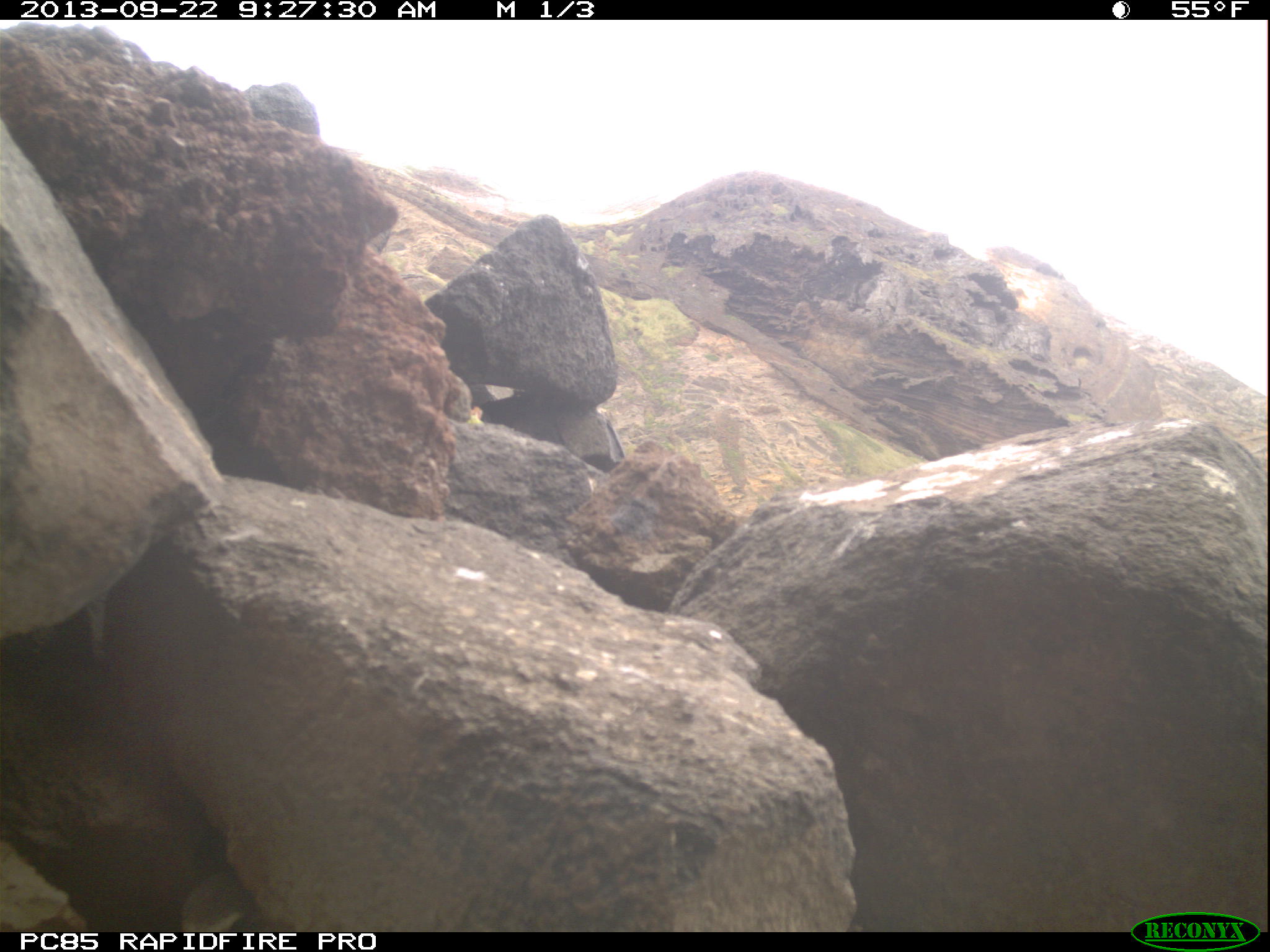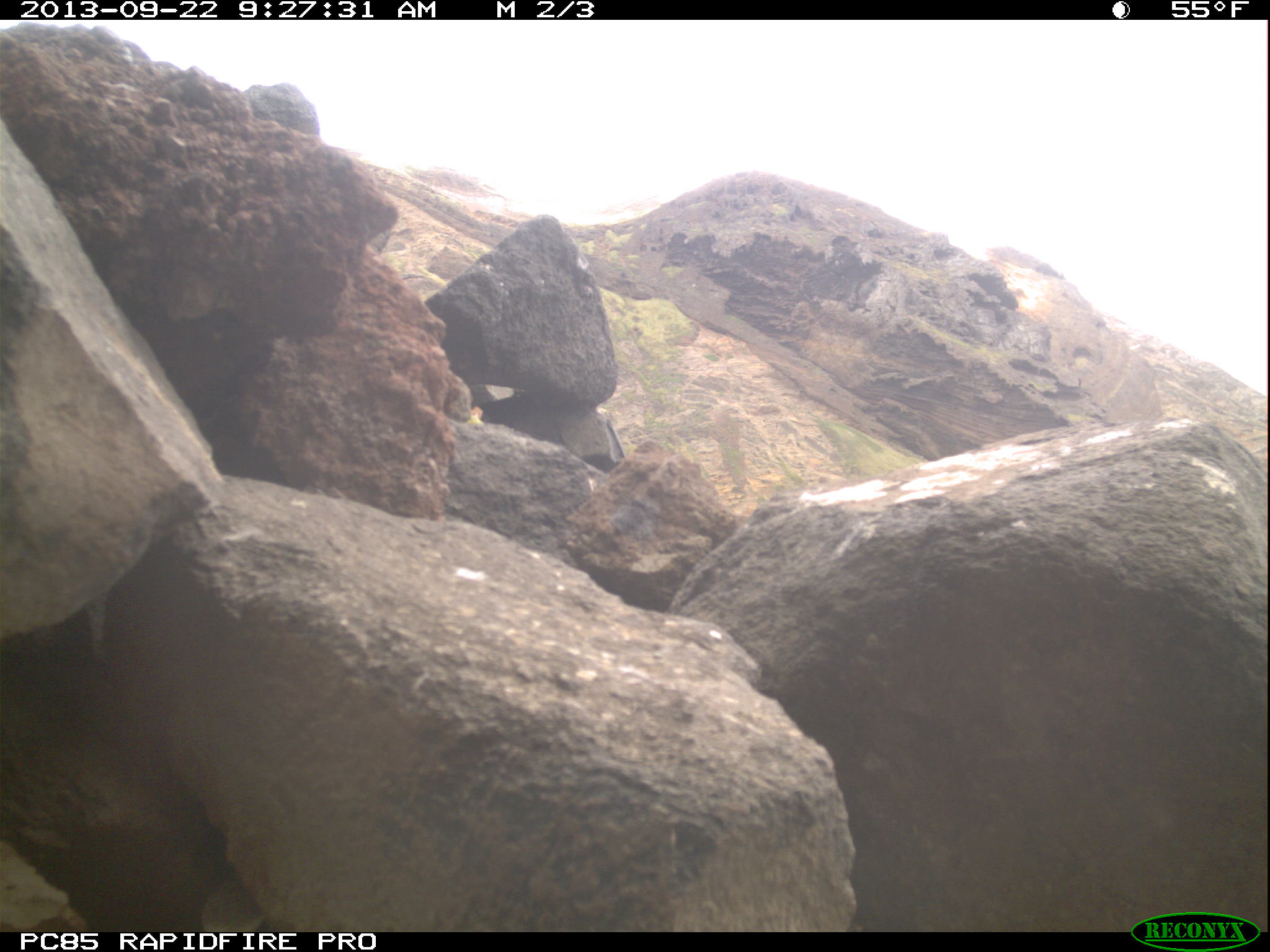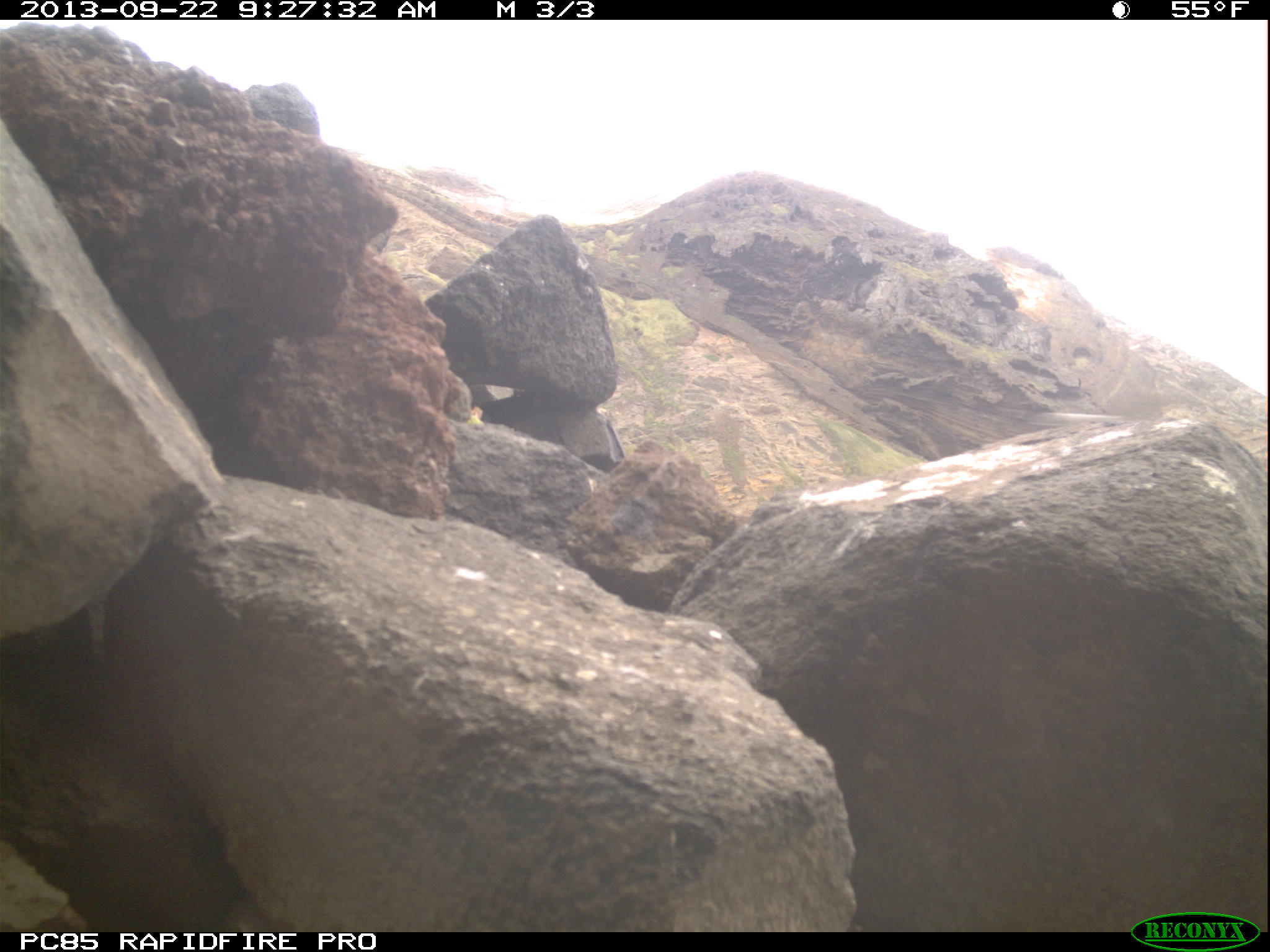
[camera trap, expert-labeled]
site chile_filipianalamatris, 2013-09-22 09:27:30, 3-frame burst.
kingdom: Animalia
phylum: Chordata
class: Aves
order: Procellariiformes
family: Procellariidae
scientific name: Procellariidae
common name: petrel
Petrel (Procellariidae).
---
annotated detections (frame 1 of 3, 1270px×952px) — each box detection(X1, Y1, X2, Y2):
petrel: detection(167, 871, 272, 925)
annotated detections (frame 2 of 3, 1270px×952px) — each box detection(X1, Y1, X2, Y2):
petrel: detection(192, 884, 269, 931)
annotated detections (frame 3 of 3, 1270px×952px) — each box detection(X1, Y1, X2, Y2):
unknown: detection(1028, 380, 1203, 428)